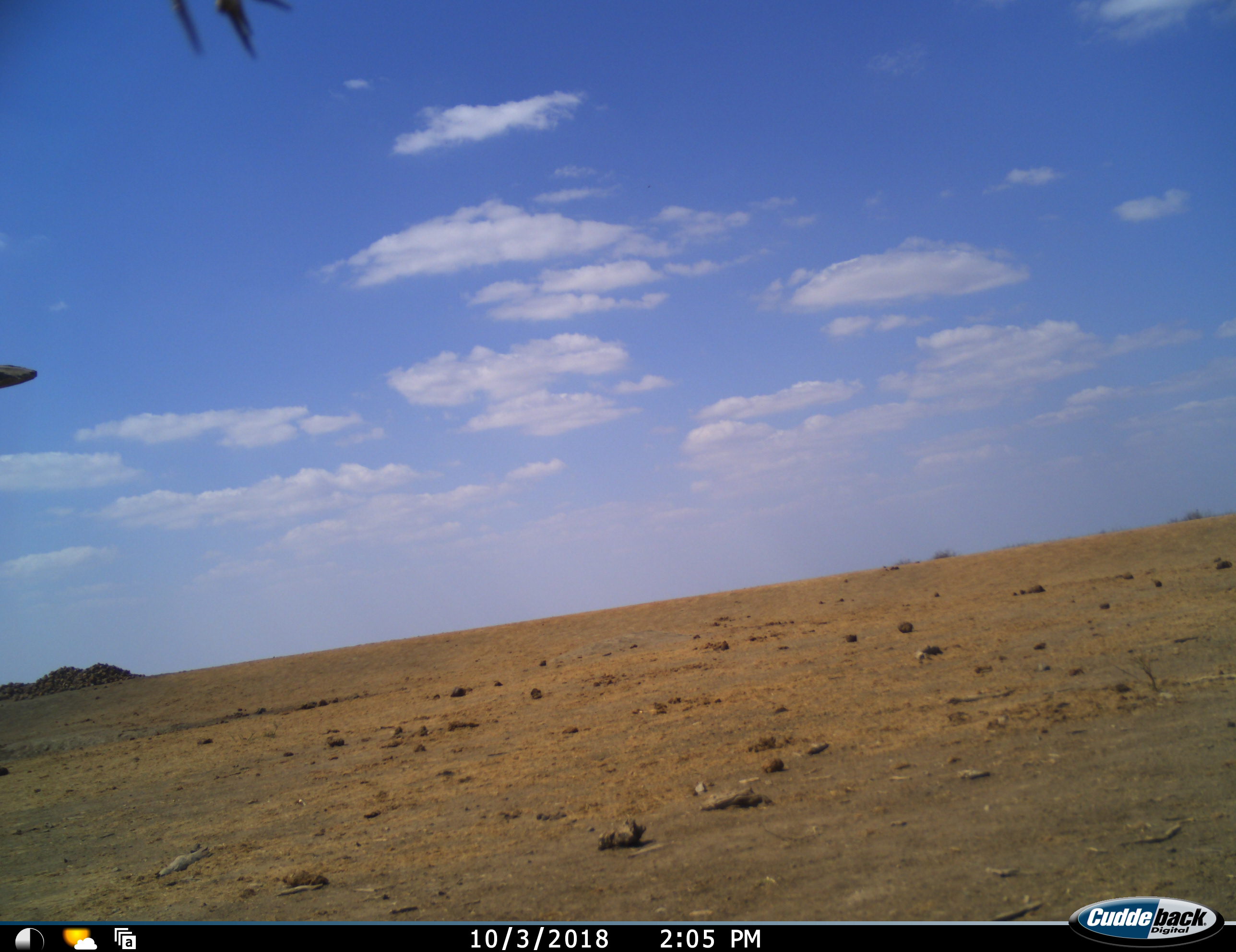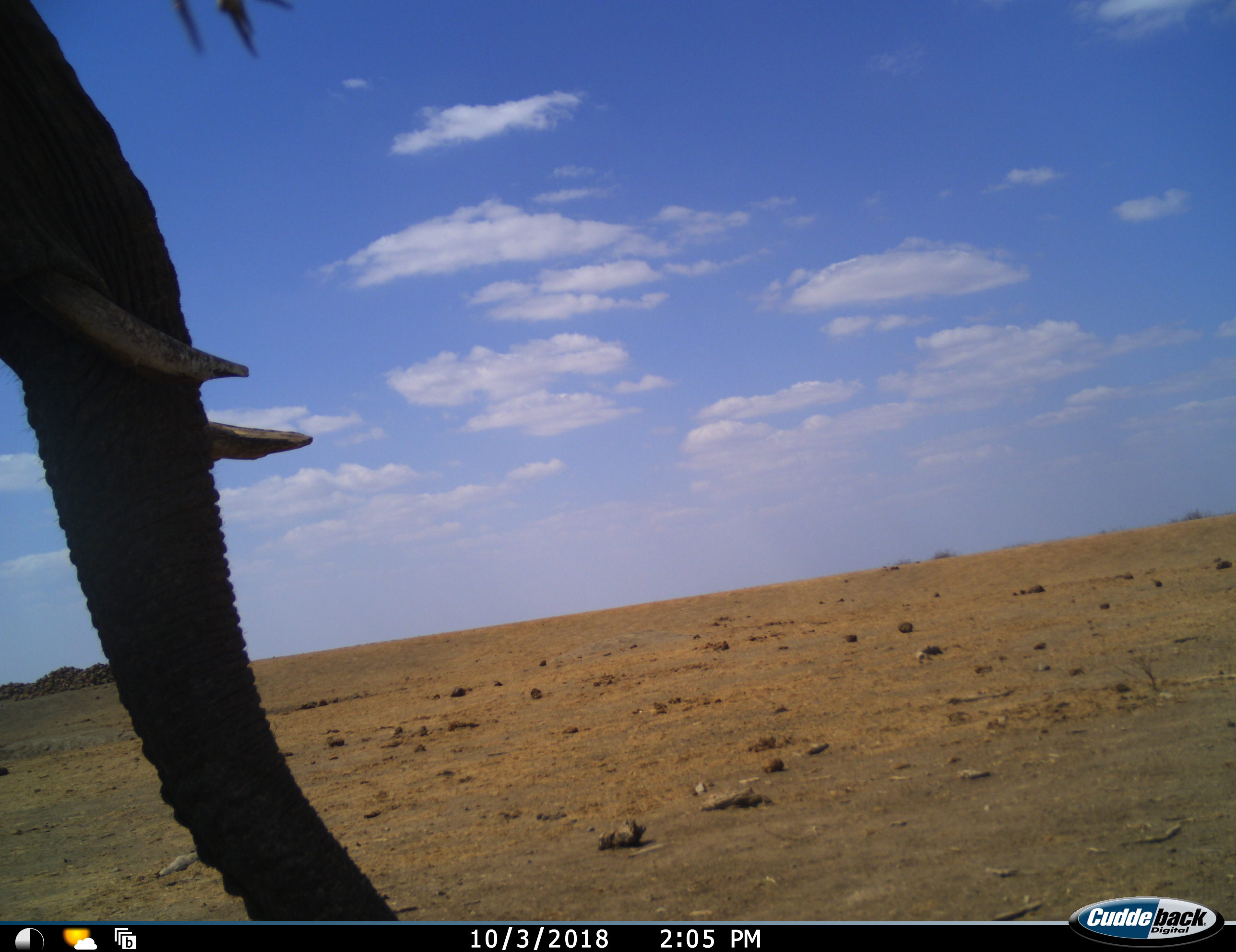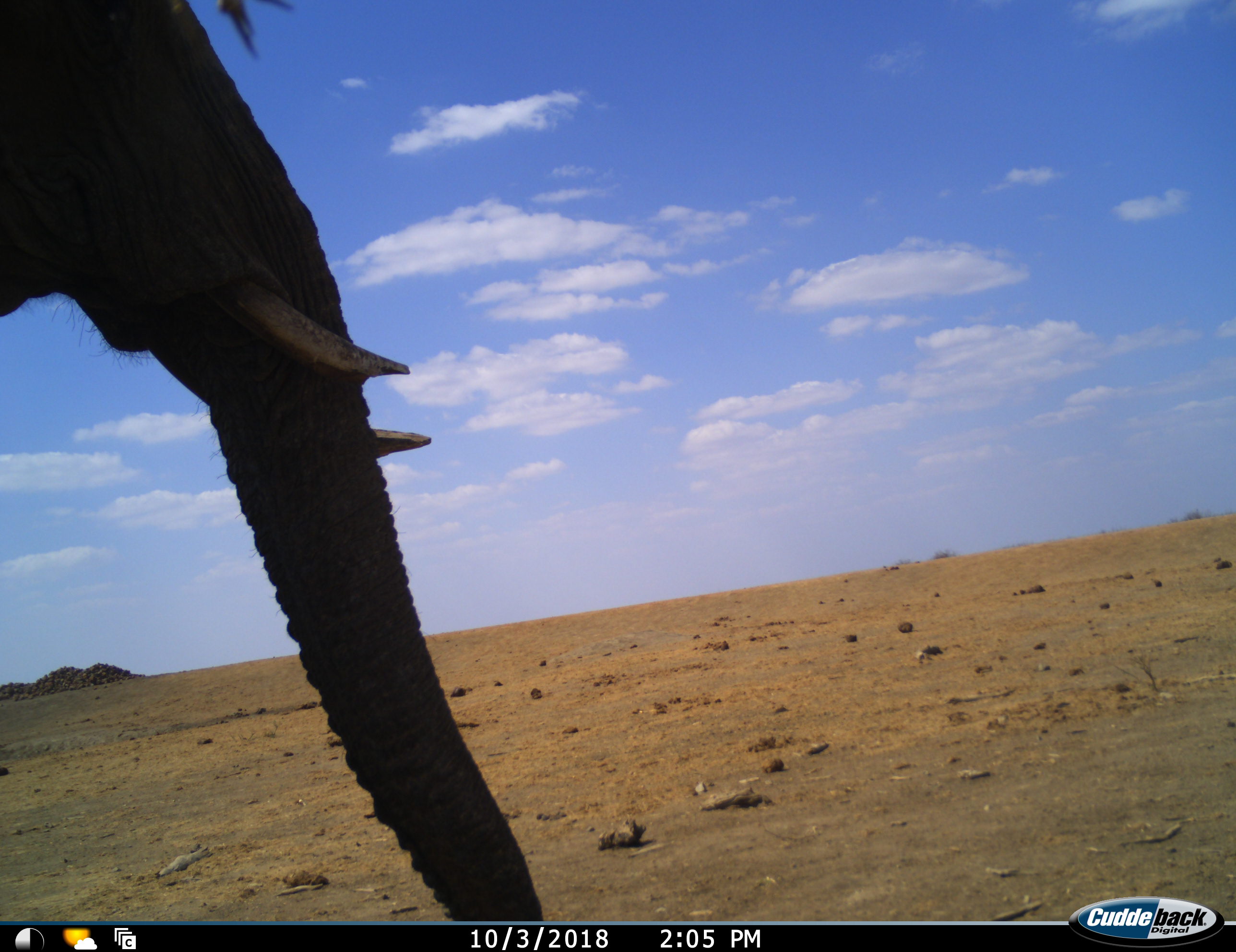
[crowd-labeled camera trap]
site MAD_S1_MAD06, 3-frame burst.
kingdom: Animalia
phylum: Chordata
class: Mammalia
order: Proboscidea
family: Elephantidae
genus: Loxodonta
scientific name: Loxodonta africana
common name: african bush elephant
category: elephant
Elephant (african bush elephant) (Loxodonta africana), count 1. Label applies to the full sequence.